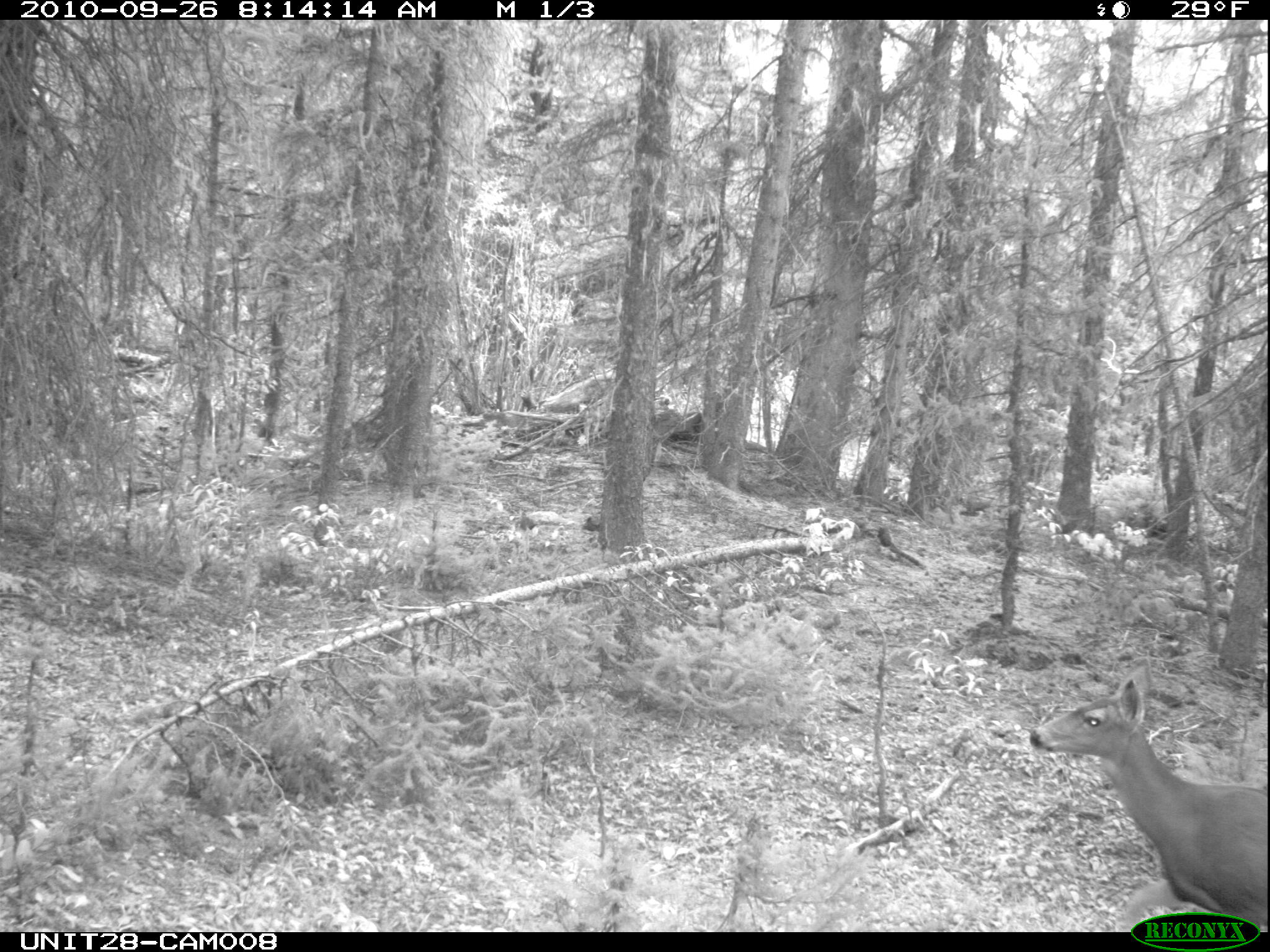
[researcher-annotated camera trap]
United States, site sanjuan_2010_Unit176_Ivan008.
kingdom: Animalia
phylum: Chordata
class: Mammalia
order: Artiodactyla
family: Cervidae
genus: Odocoileus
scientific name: Odocoileus hemionus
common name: mule deer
Odocoileus hemionus (mule deer).